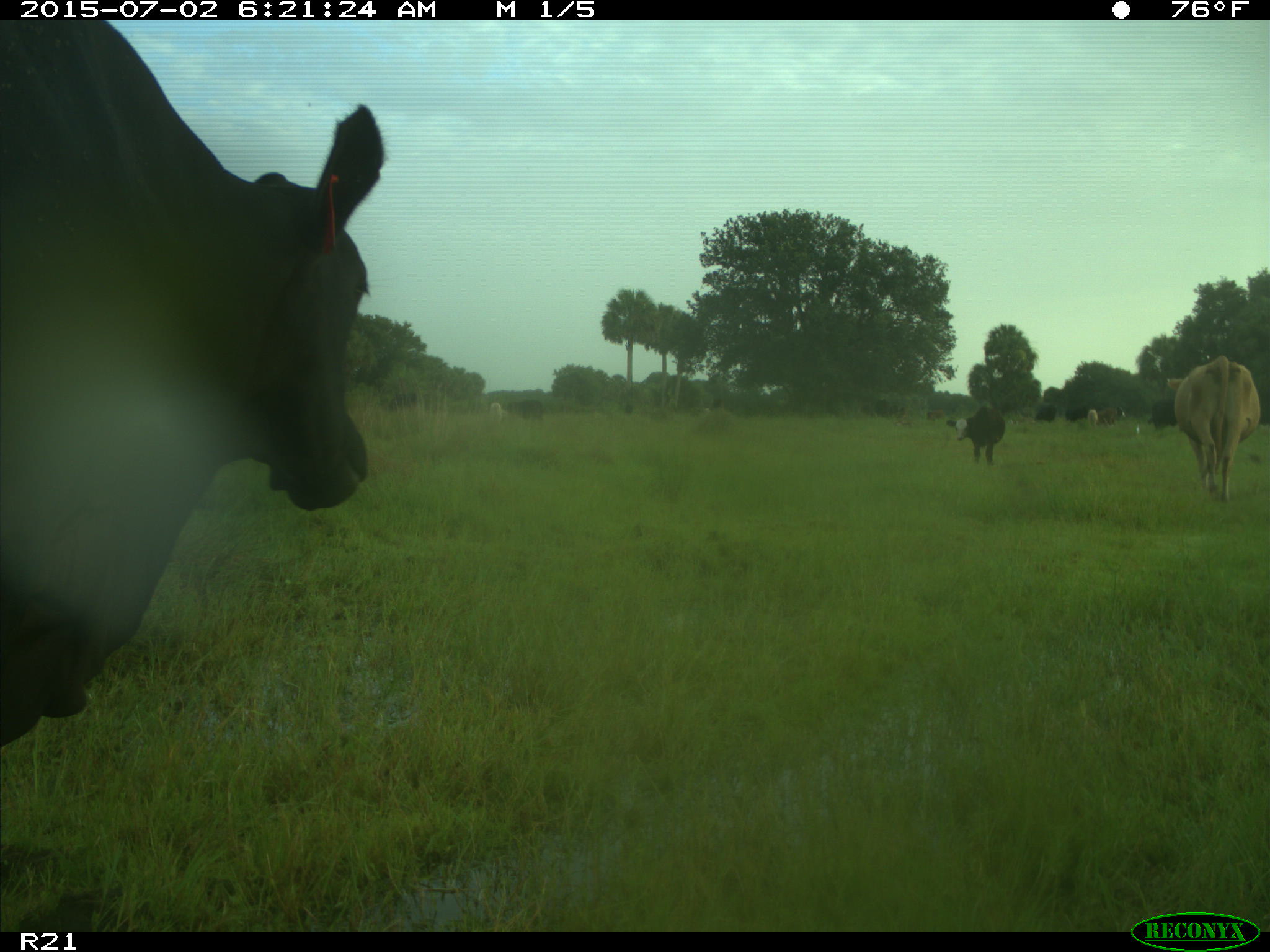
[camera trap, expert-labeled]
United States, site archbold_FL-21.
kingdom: Animalia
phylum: Chordata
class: Mammalia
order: Artiodactyla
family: Bovidae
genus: Bos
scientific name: Bos taurus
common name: domestic cow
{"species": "Bos taurus (domestic cow)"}